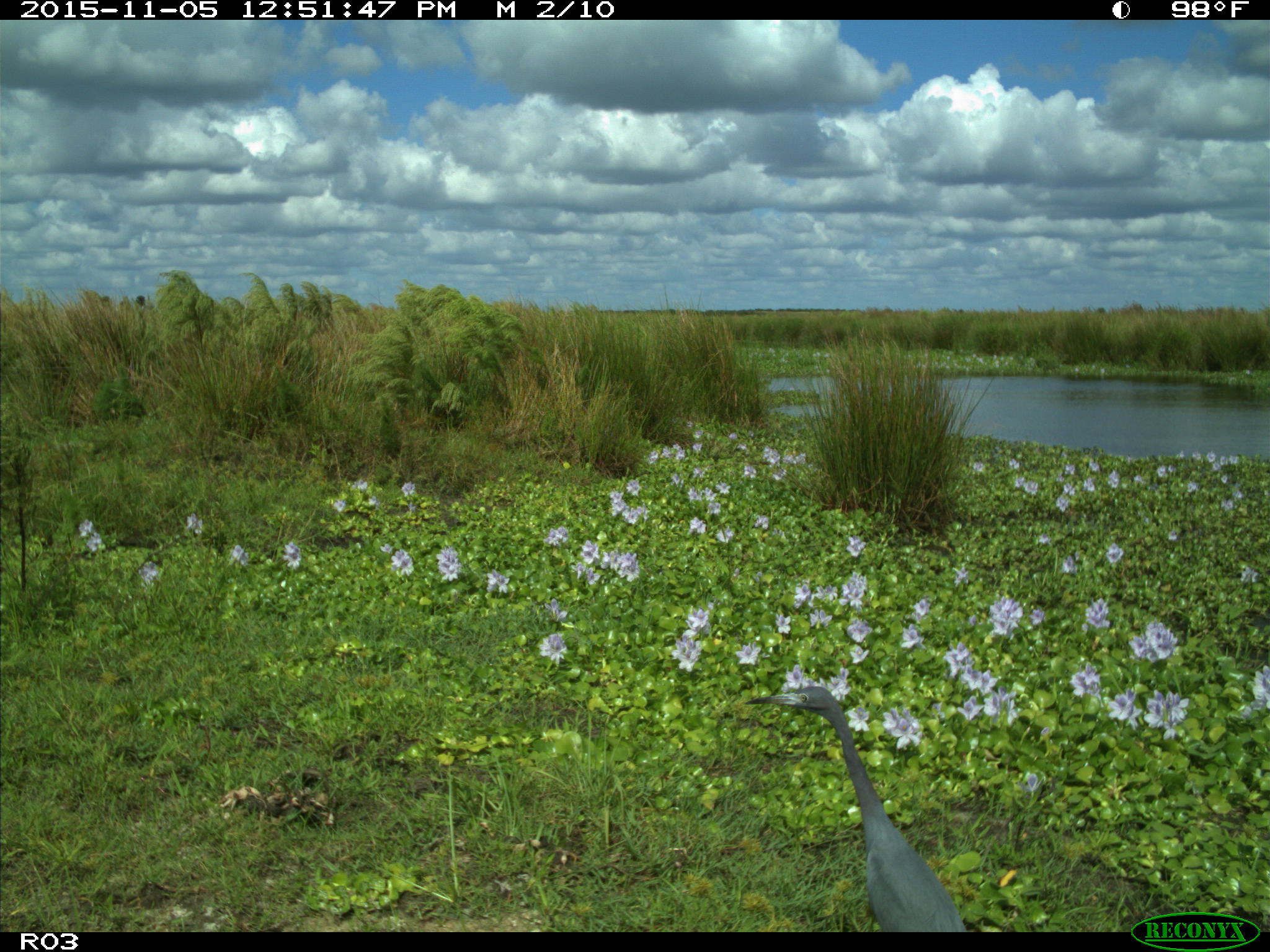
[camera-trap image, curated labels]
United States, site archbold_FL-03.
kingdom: Animalia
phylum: Chordata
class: Aves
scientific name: Aves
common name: birds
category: unidentified bird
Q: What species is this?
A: Unidentified bird (birds) (Aves).